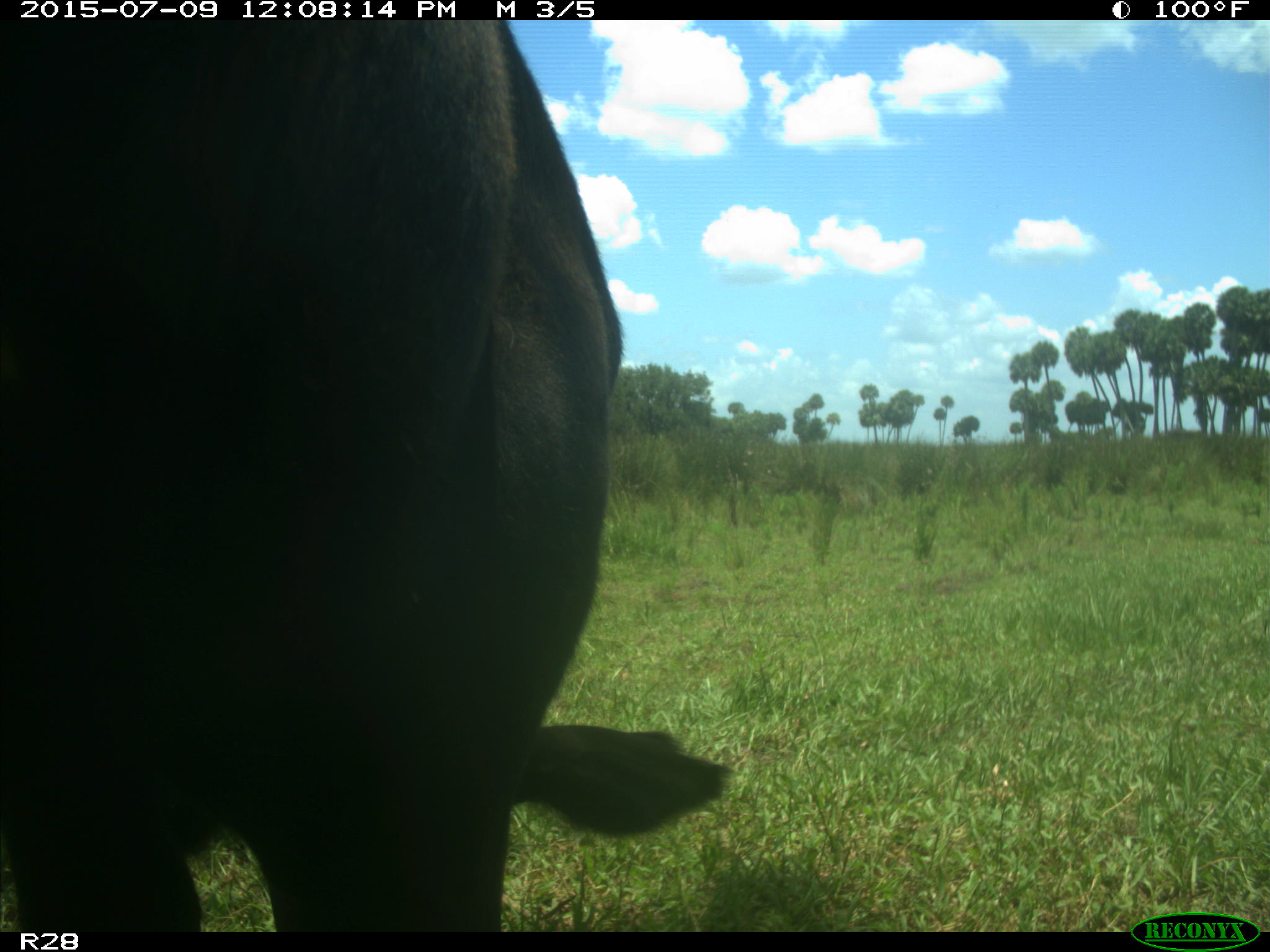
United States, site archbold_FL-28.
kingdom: Animalia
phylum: Chordata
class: Mammalia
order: Artiodactyla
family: Bovidae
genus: Bos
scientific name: Bos taurus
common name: domestic cow